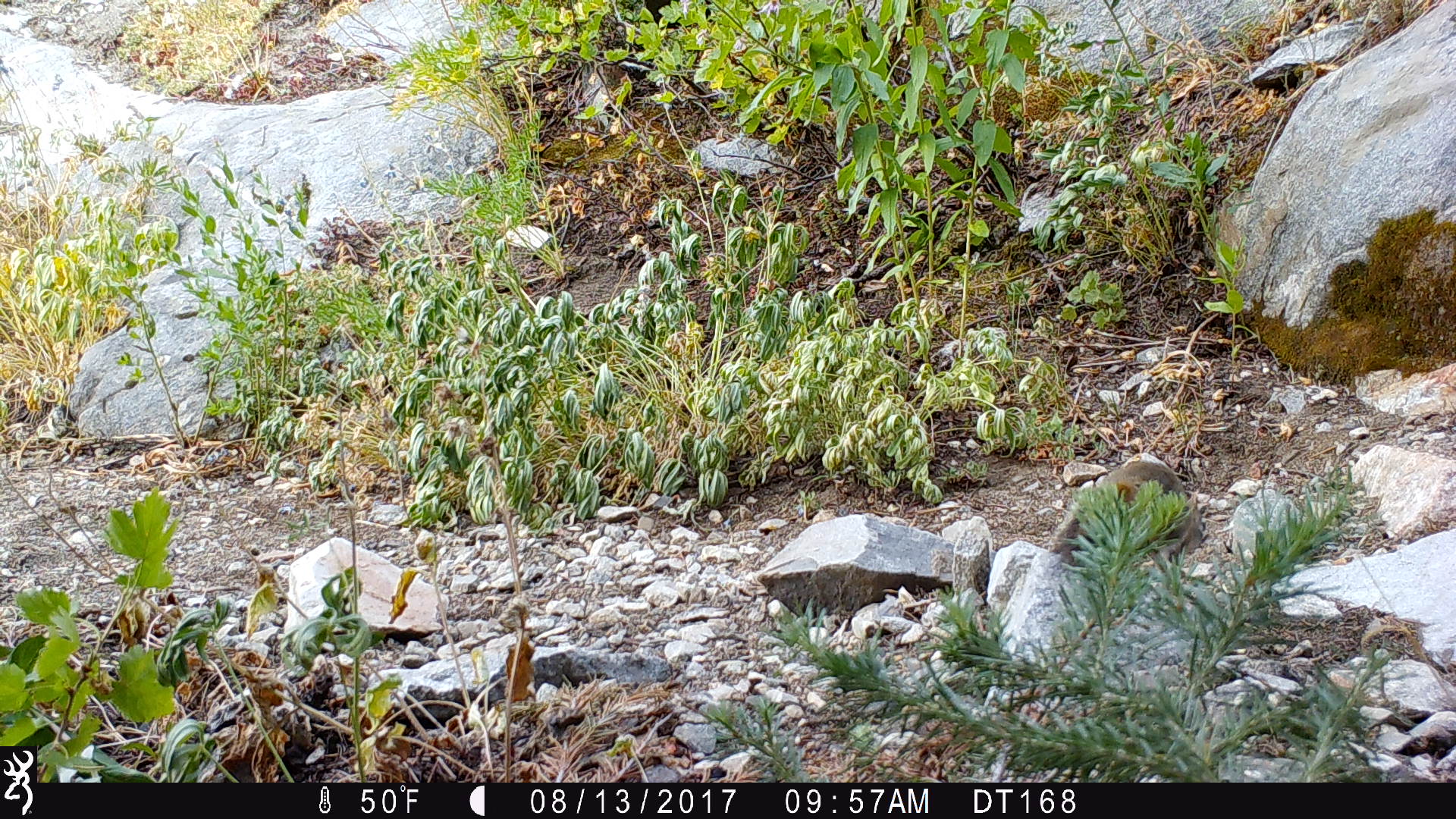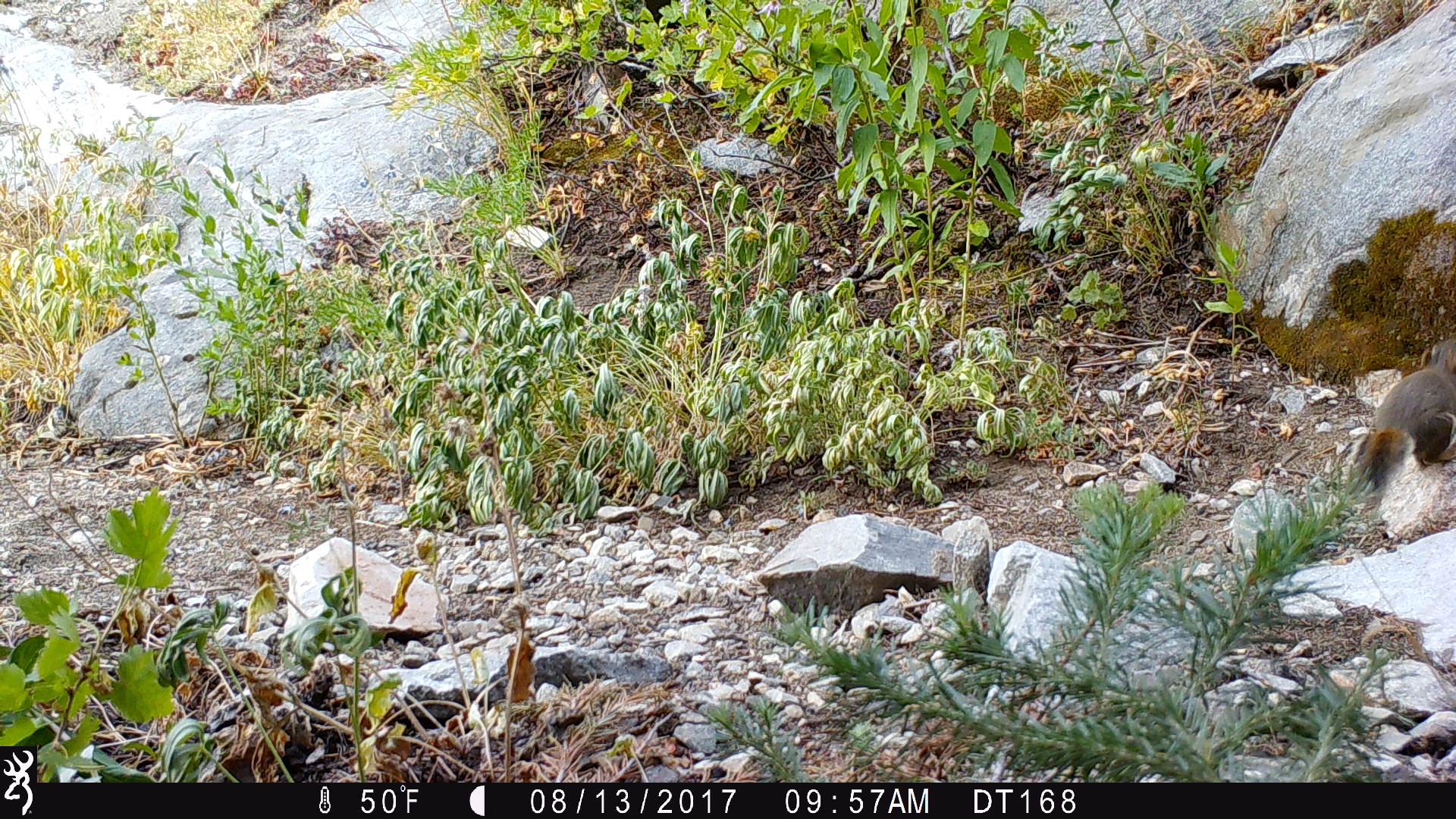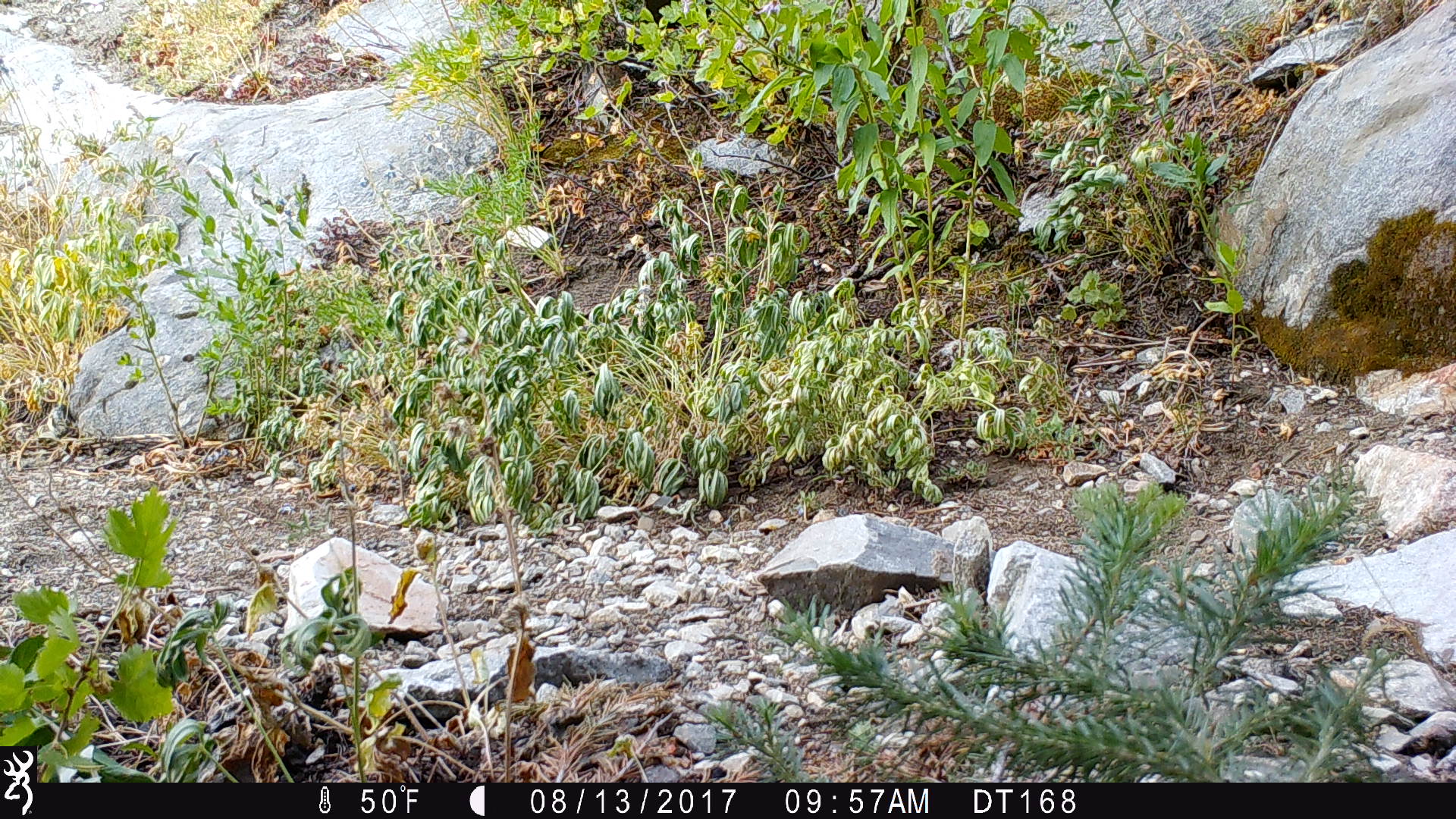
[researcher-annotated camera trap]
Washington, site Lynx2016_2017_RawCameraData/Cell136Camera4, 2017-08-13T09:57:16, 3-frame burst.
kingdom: Animalia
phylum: Chordata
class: Mammalia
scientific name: Mammalia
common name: small mammal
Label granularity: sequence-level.